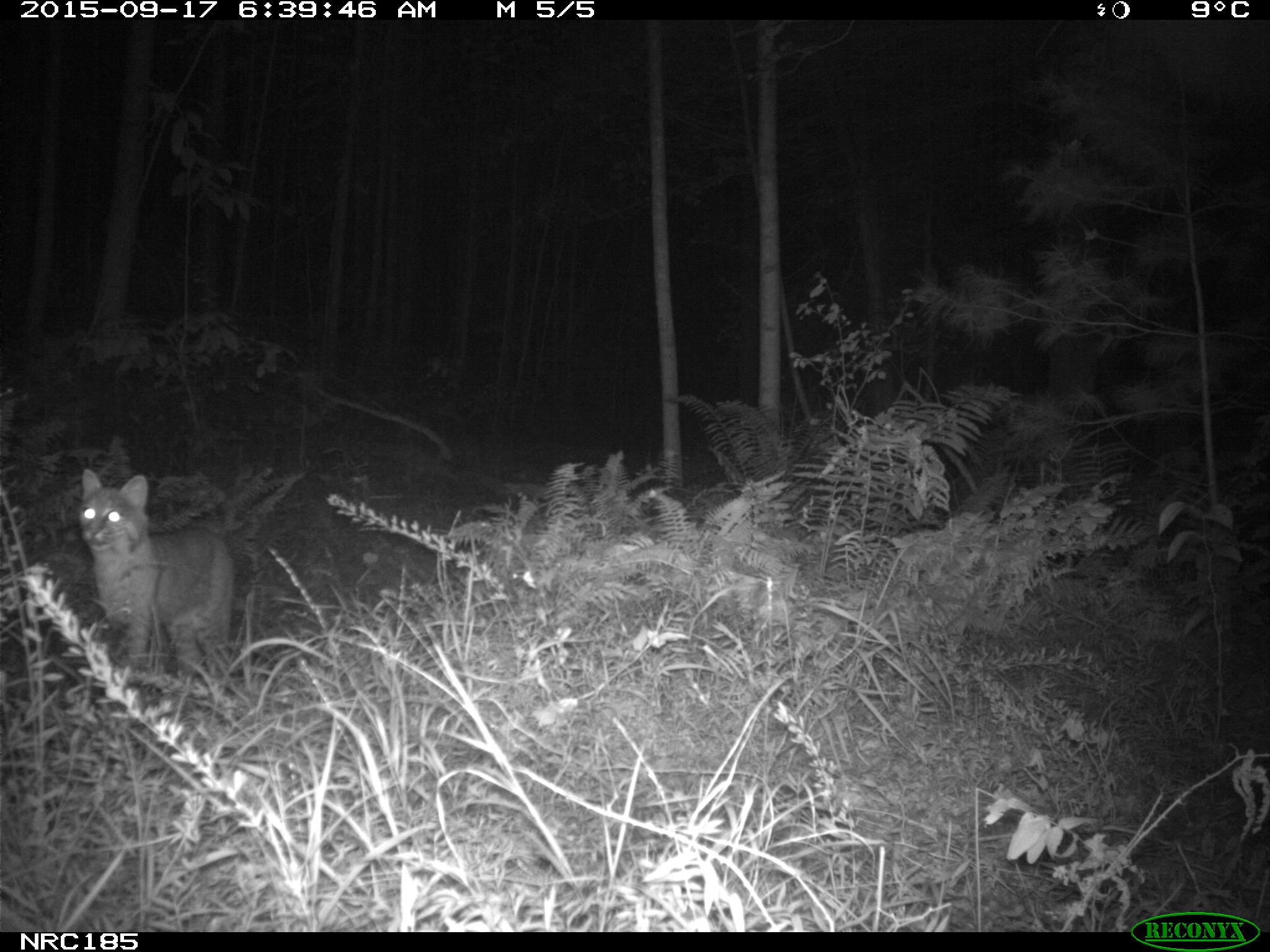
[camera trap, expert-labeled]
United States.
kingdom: Animalia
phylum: Chordata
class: Mammalia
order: Carnivora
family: Felidae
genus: Lynx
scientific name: Lynx rufus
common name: bobcat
Bobcat (Lynx rufus).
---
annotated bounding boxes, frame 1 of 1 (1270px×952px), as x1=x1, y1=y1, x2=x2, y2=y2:
Bobcat: x1=75, y1=460, x2=259, y2=686